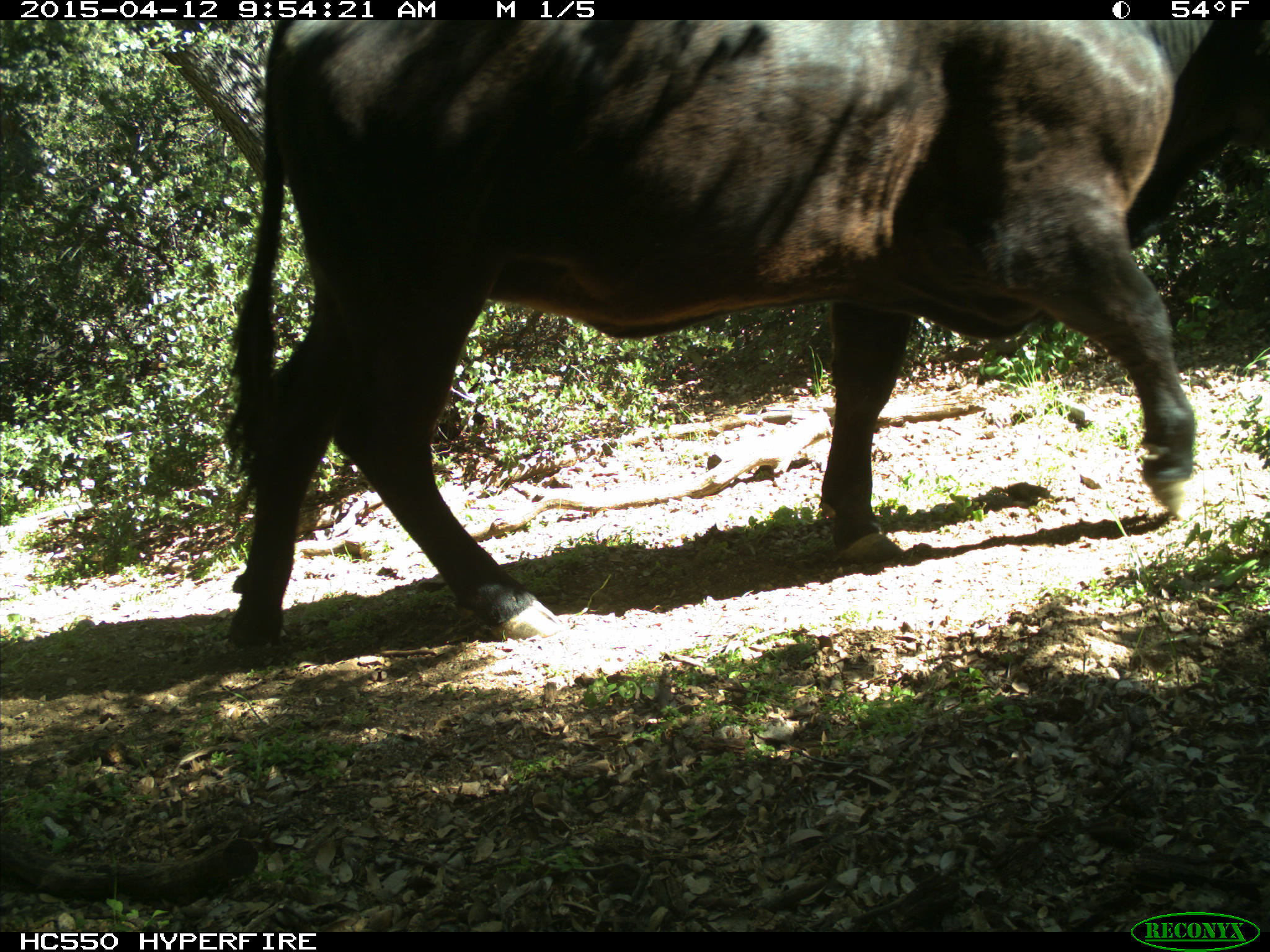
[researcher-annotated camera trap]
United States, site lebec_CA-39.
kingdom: Animalia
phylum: Chordata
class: Mammalia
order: Artiodactyla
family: Bovidae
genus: Bos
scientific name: Bos taurus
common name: domestic cow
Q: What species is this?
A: Bos taurus (domestic cow).